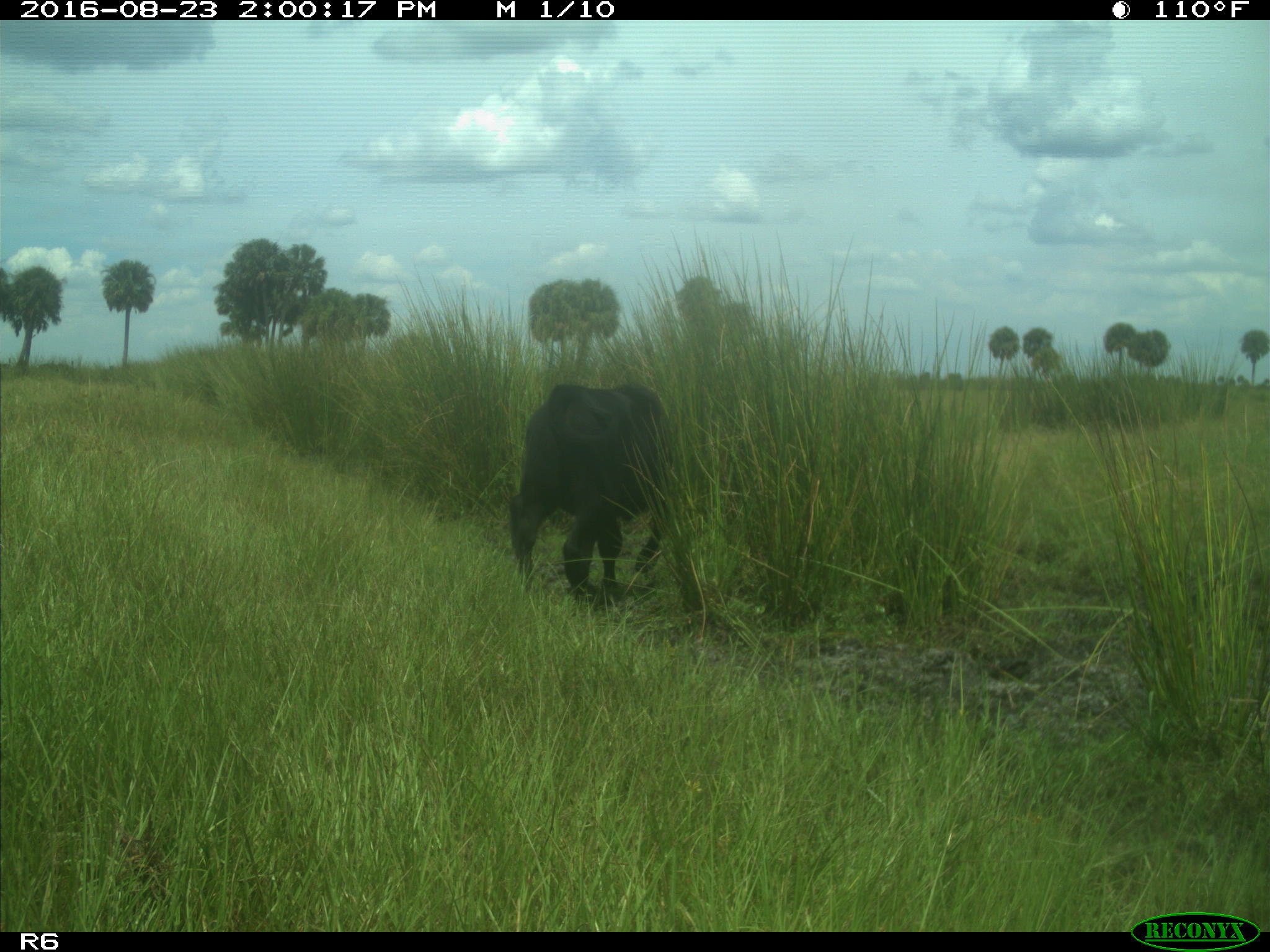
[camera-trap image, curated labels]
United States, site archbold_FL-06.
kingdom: Animalia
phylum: Chordata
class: Mammalia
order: Artiodactyla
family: Bovidae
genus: Bos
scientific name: Bos taurus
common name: domestic cow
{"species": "Bos taurus (domestic cow)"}